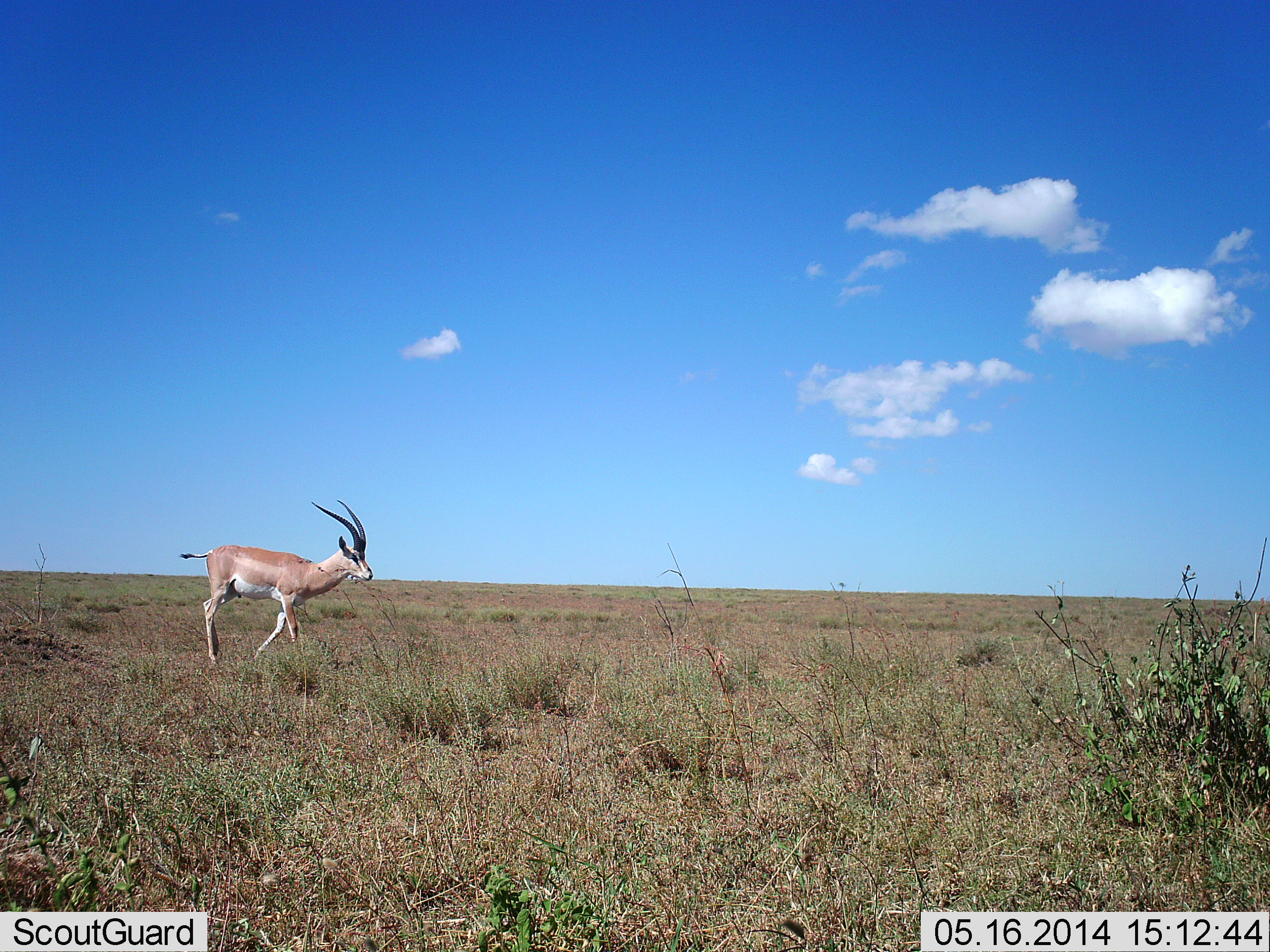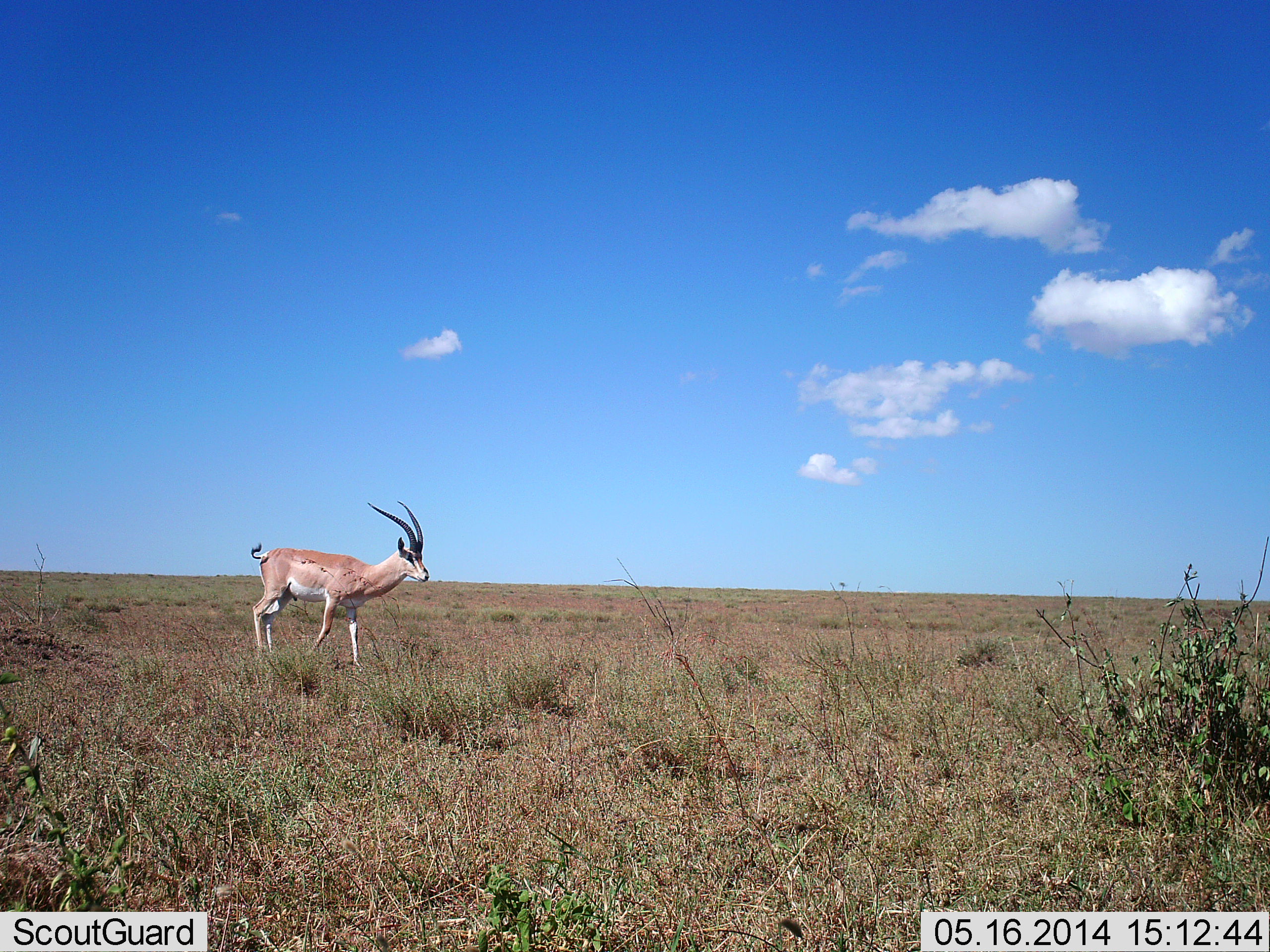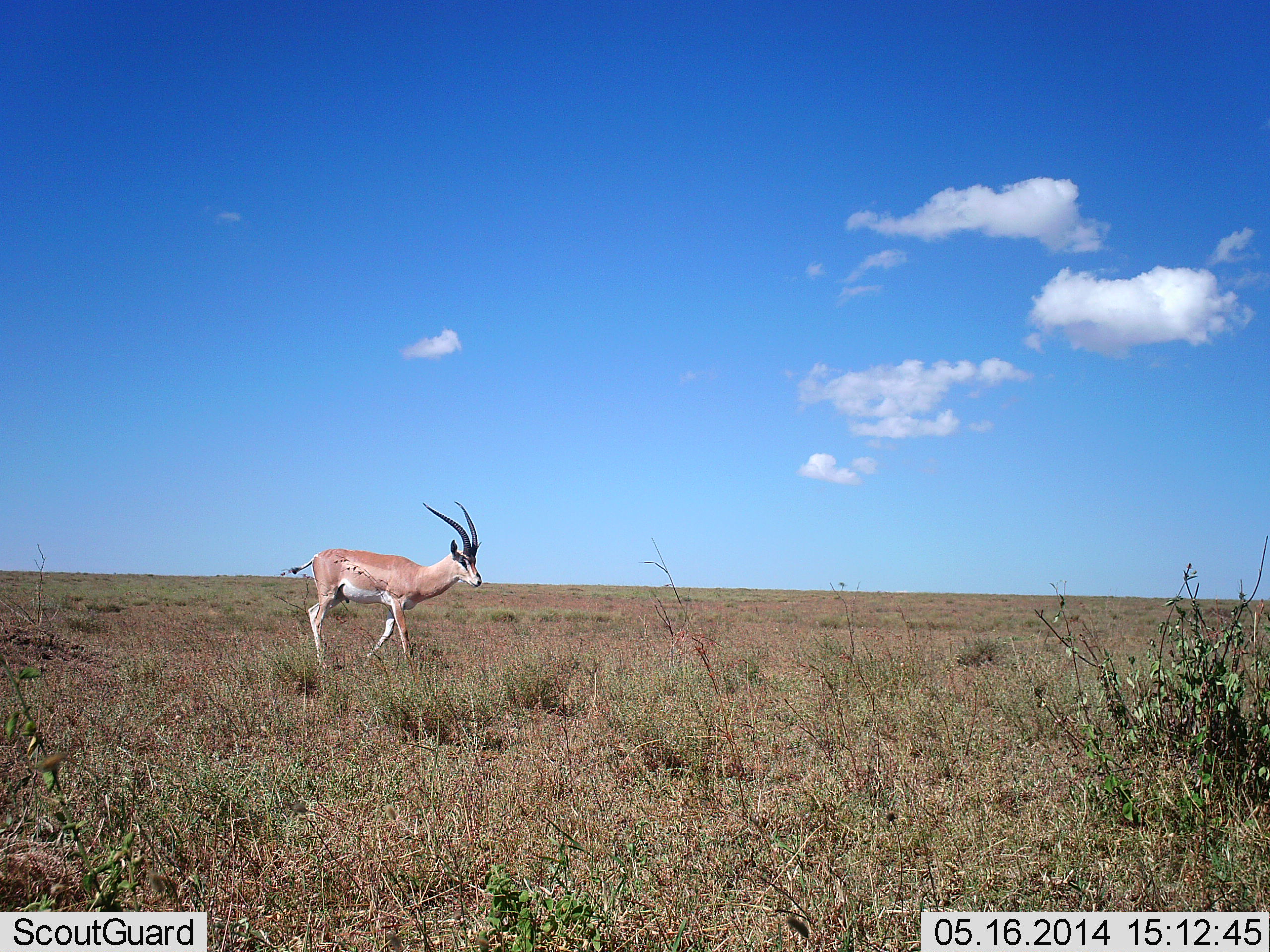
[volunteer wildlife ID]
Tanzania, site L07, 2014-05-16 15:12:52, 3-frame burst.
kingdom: Animalia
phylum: Chordata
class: Mammalia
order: Artiodactyla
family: Bovidae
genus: Nanger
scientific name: Nanger granti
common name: grant's gazelle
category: gazellegrants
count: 1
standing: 30%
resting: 0%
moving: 70%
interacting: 0%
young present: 0%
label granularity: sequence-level